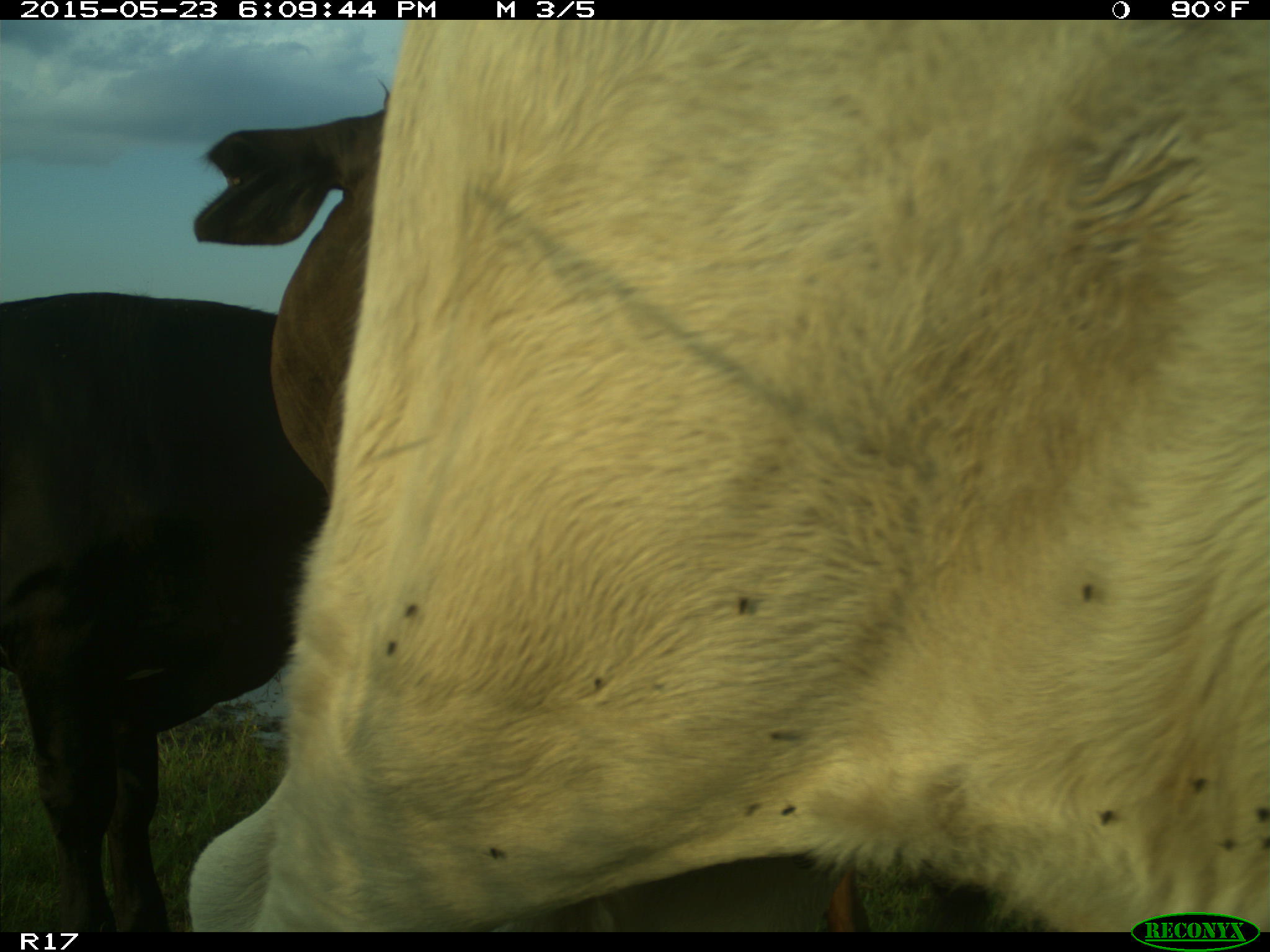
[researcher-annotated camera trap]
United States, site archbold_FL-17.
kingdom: Animalia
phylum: Chordata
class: Mammalia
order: Artiodactyla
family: Bovidae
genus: Bos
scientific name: Bos taurus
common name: domestic cow